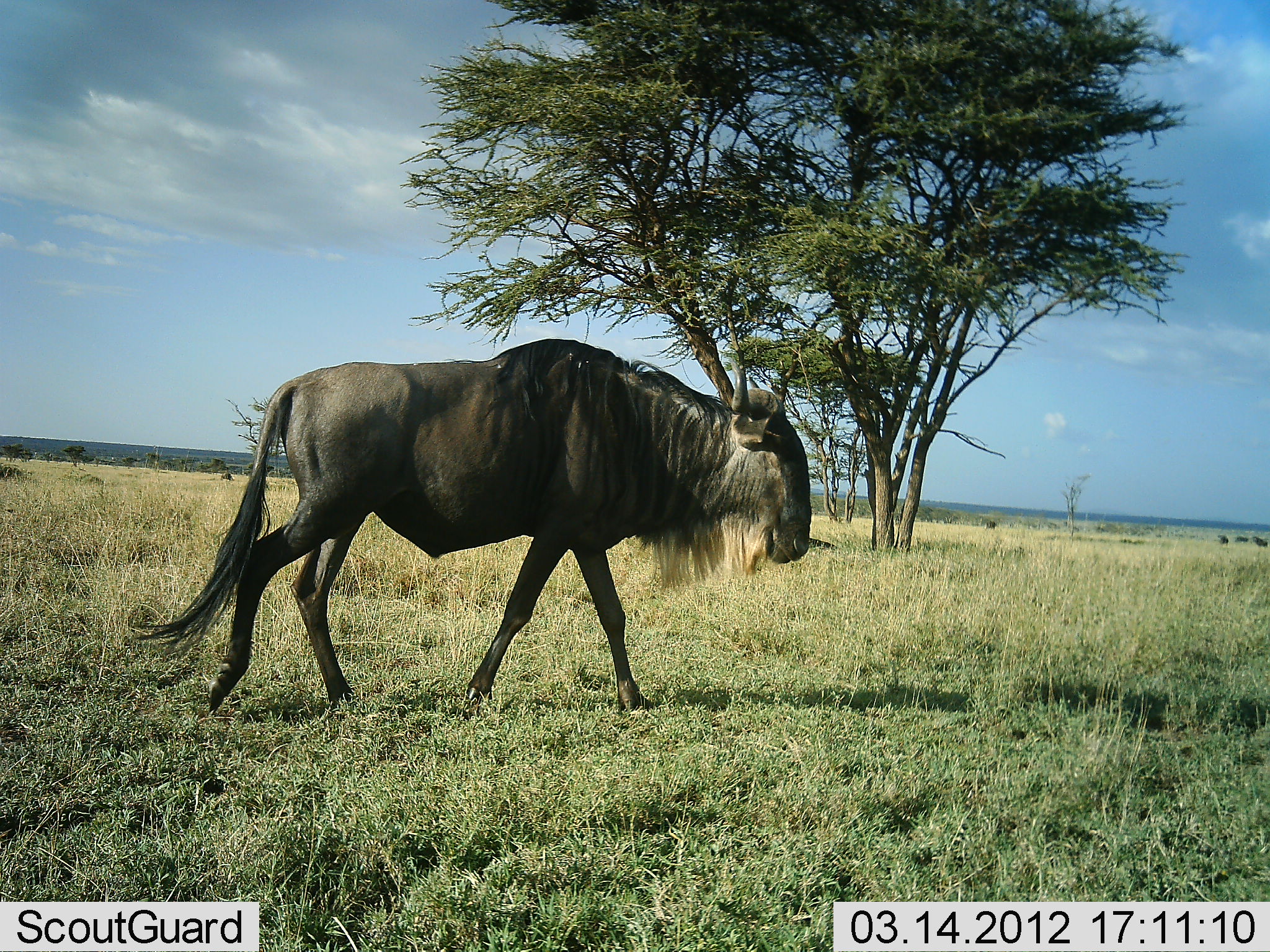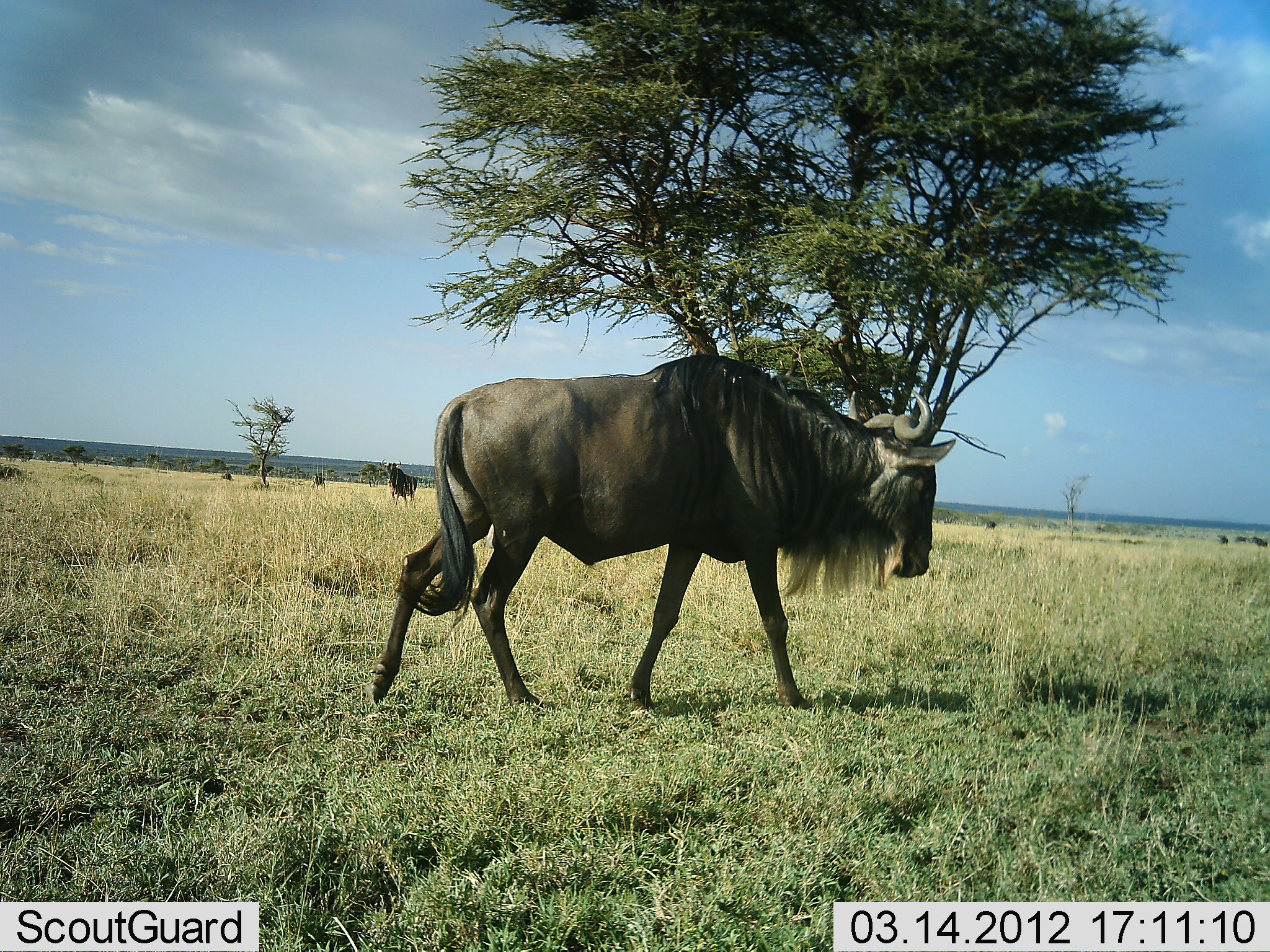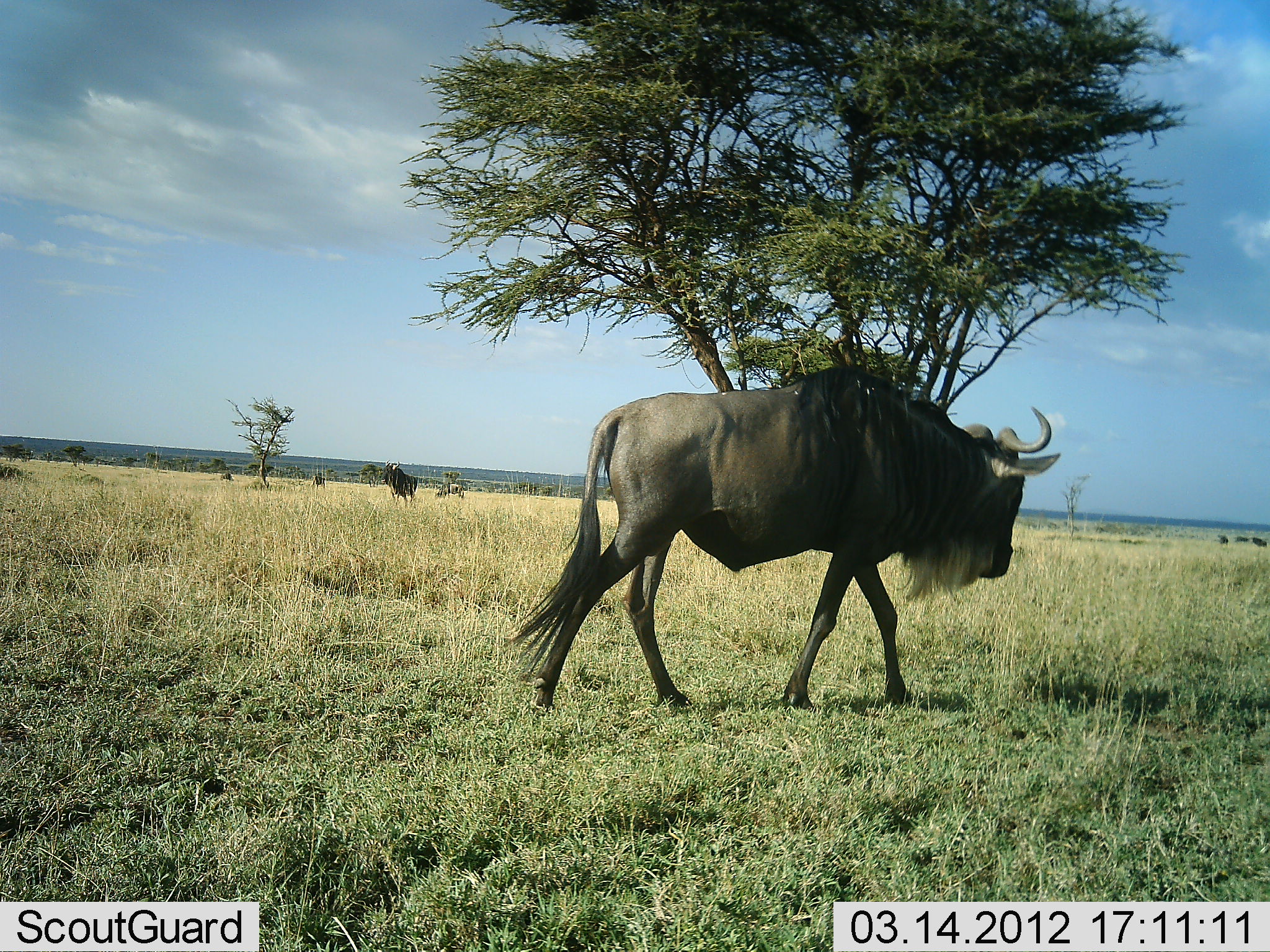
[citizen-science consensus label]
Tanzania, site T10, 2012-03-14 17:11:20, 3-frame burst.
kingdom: Animalia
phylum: Chordata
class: Mammalia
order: Artiodactyla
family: Bovidae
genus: Connochaetes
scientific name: Connochaetes taurinus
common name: blue wildebeest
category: wildebeest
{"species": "wildebeest (blue wildebeest) (Connochaetes taurinus)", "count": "2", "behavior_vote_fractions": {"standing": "54%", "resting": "0%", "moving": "96%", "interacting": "0%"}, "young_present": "0%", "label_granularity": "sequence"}